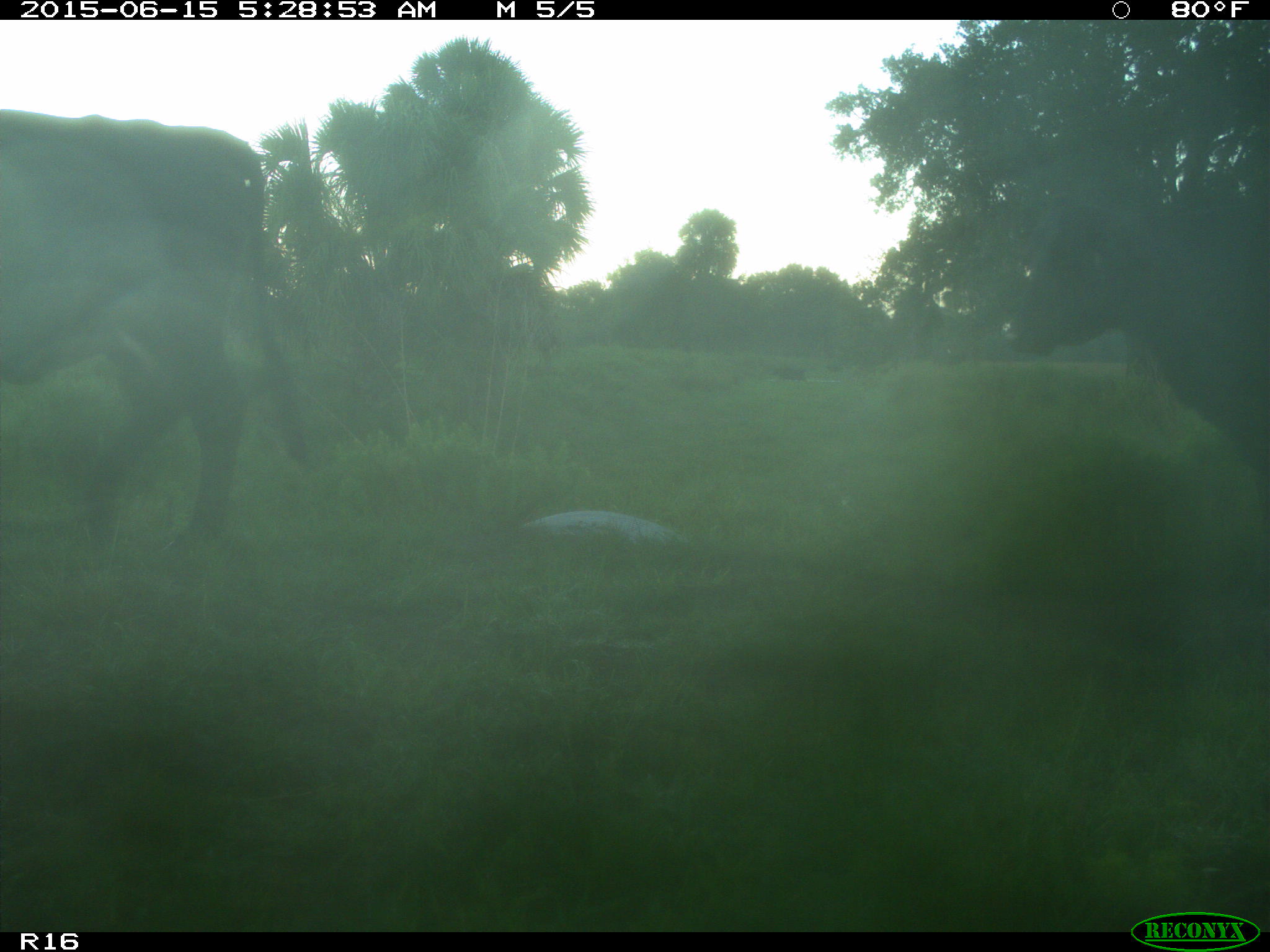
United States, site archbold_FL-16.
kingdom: Animalia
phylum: Chordata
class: Mammalia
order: Artiodactyla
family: Bovidae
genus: Bos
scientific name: Bos taurus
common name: domestic cow